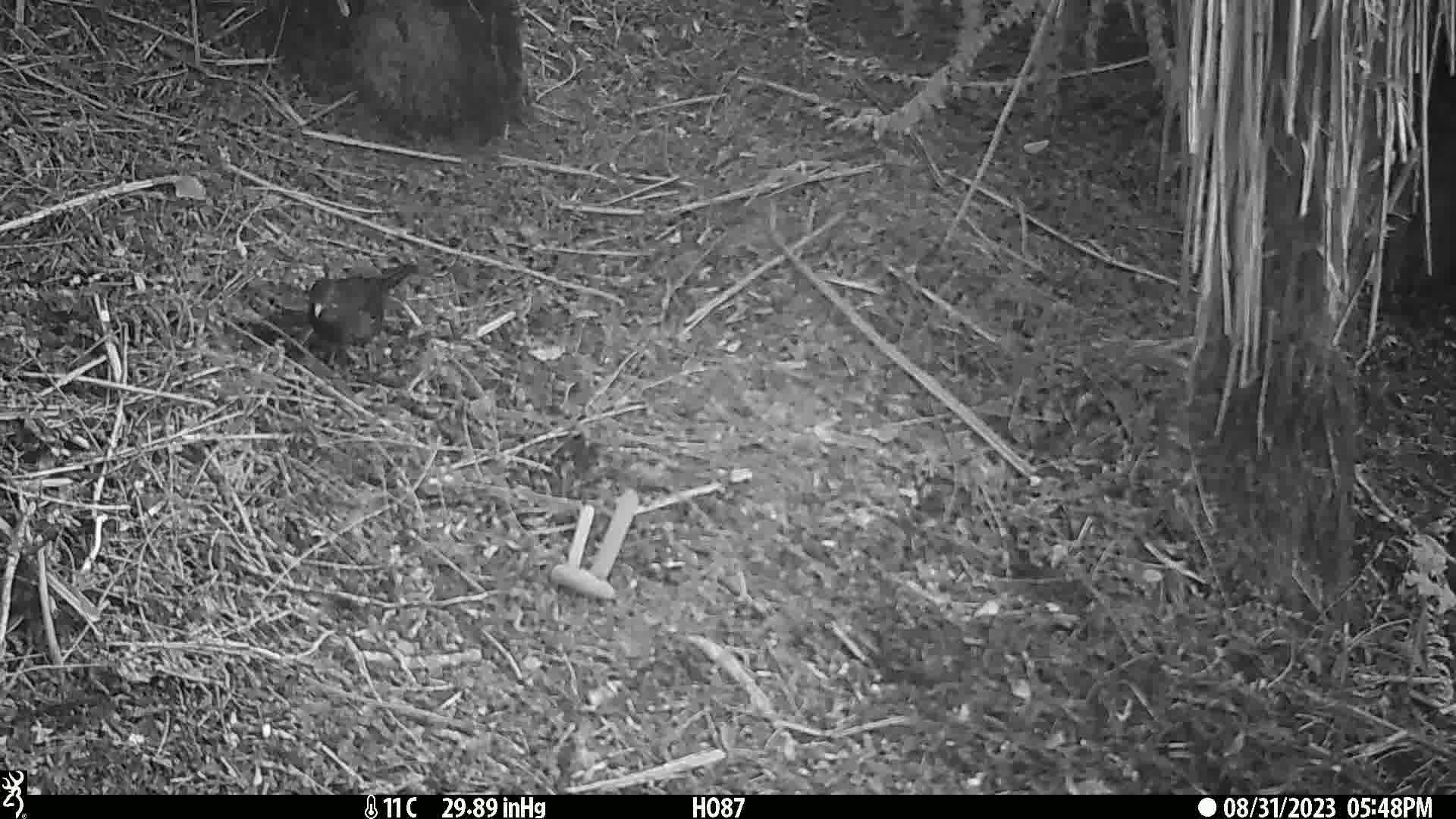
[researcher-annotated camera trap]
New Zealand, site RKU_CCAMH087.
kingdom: Animalia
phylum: Chordata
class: Aves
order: Passeriformes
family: Turdidae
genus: Turdus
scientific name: Turdus merula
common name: eurasian blackbird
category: blackbird